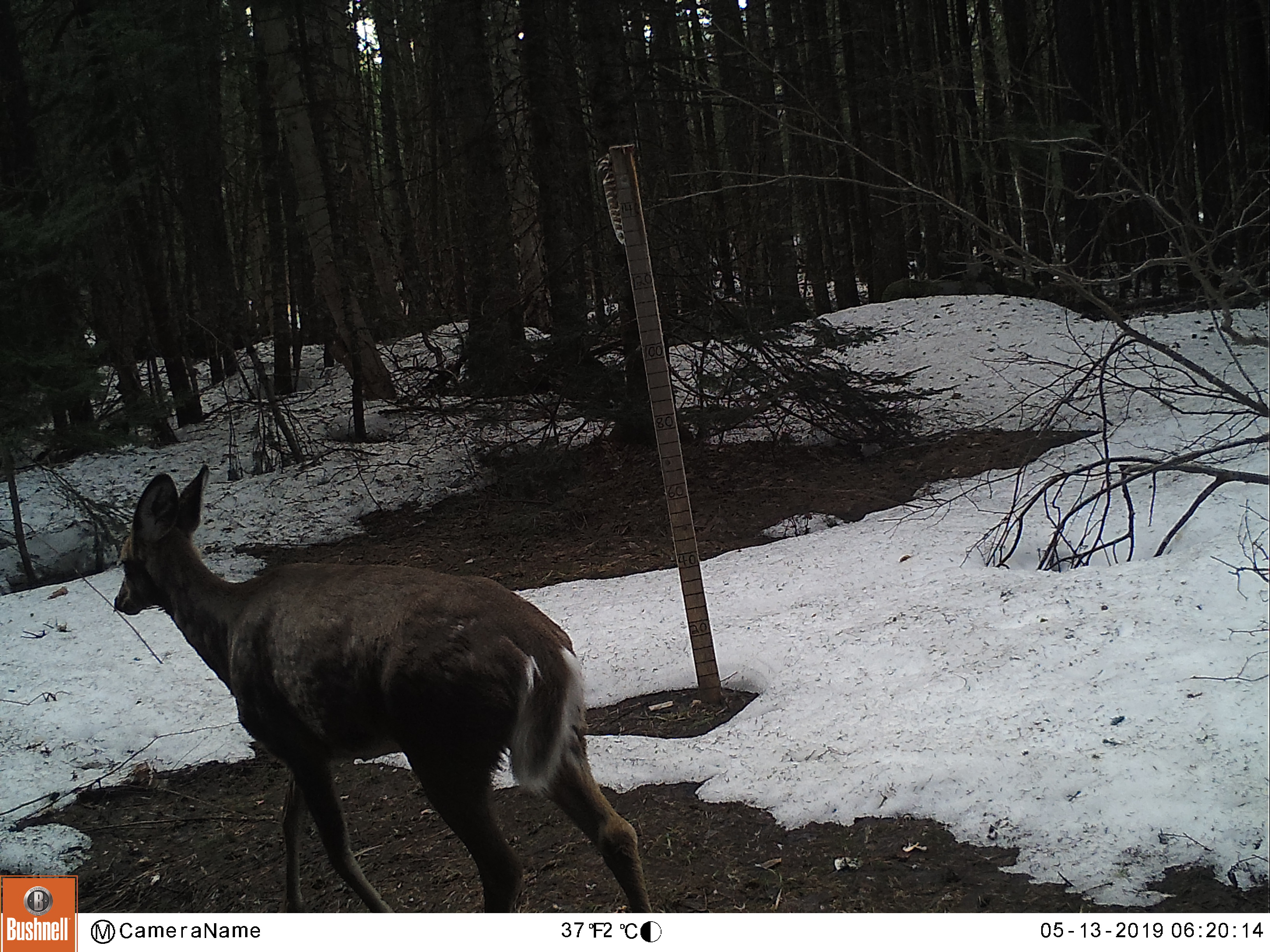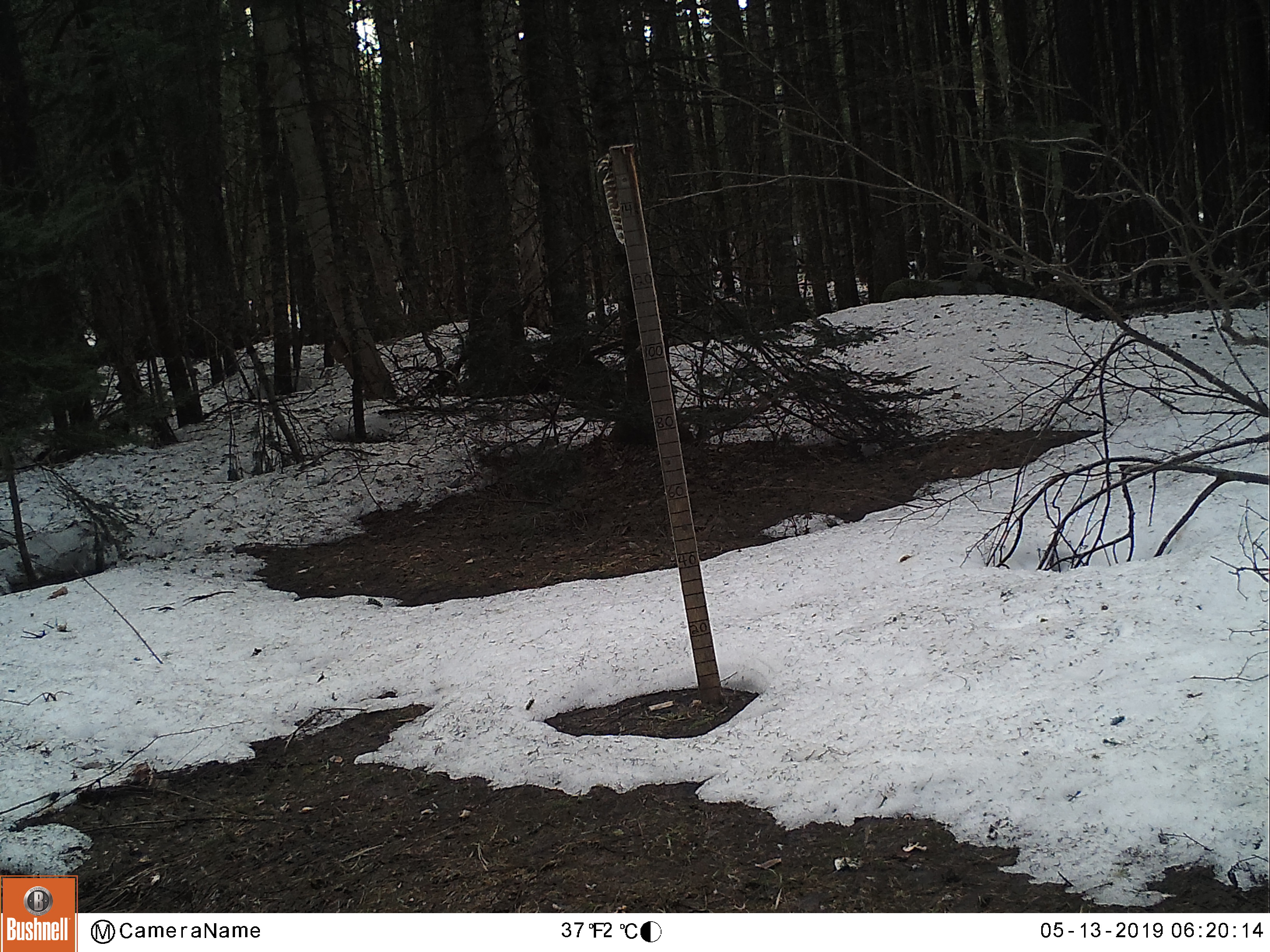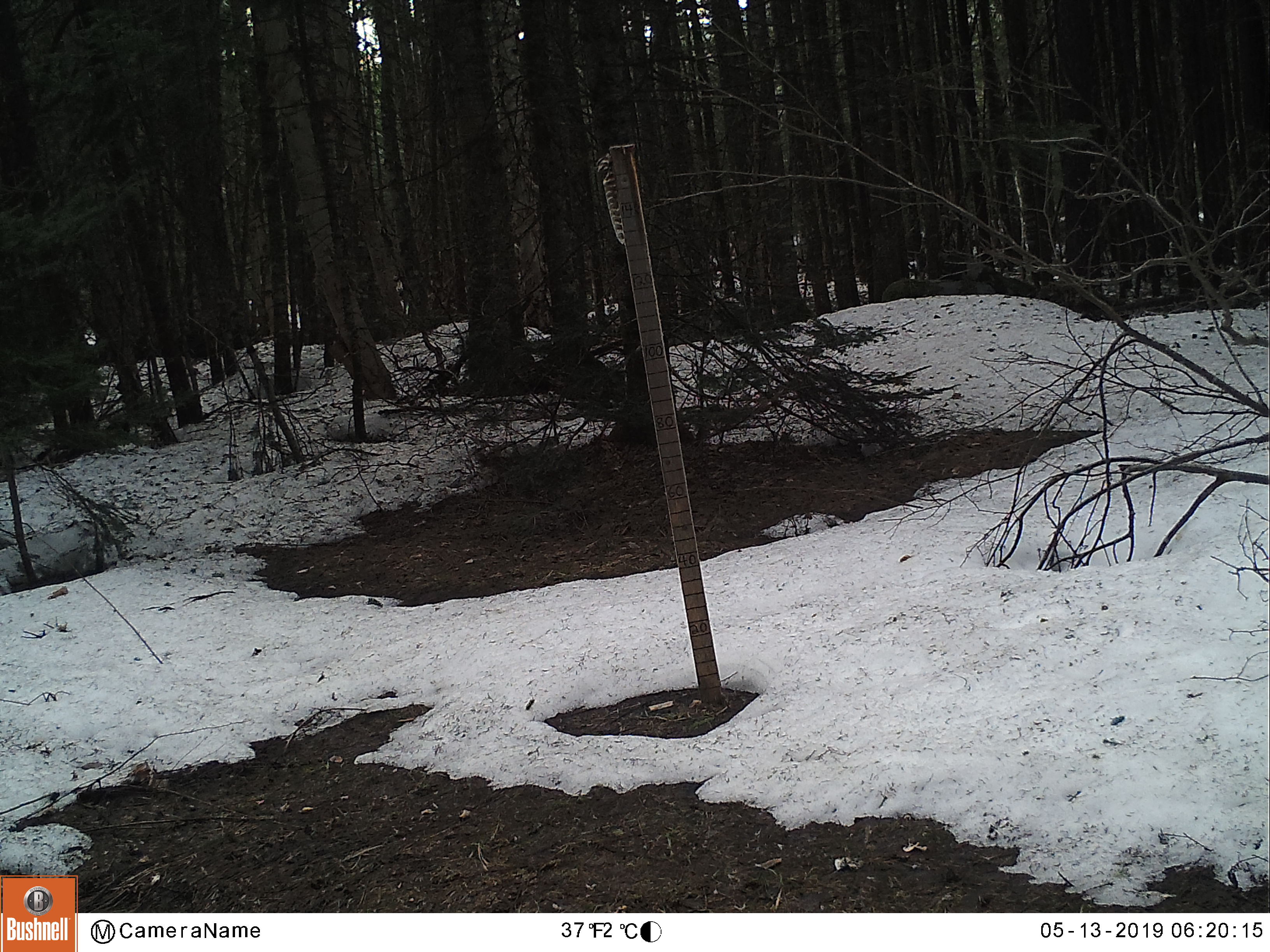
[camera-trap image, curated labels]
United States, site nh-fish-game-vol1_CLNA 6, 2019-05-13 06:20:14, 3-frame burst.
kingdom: Animalia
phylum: Chordata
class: Mammalia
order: Artiodactyla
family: Cervidae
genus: Odocoileus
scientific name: Odocoileus virginianus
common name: white-tailed deer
White-tailed deer (Odocoileus virginianus).